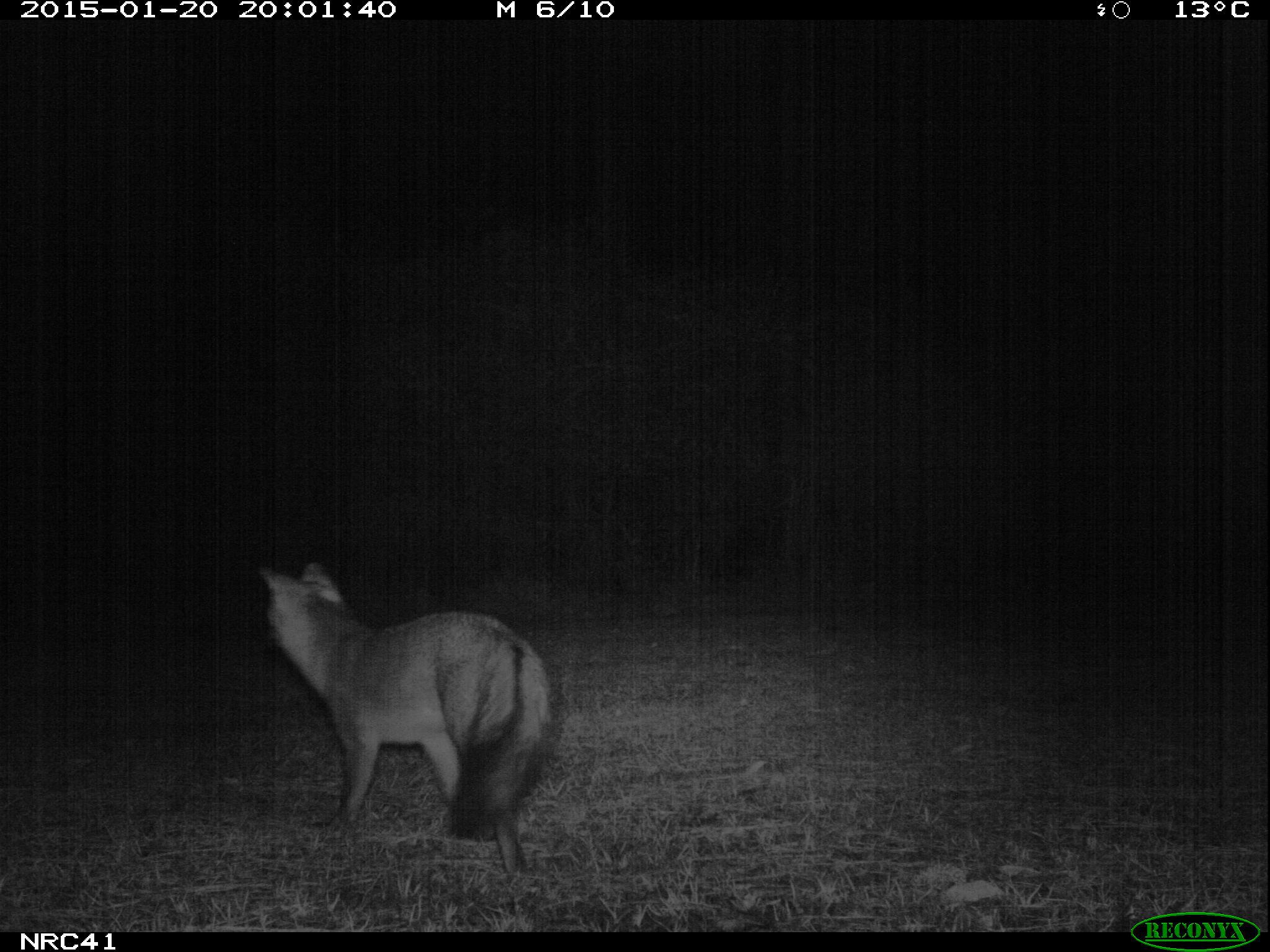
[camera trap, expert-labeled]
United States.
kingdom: Animalia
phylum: Chordata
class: Mammalia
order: Carnivora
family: Canidae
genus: Urocyon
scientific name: Urocyon cinereoargenteus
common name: gray fox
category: Grey Fox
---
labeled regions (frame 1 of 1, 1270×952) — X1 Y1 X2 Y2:
Grey Fox: 250 565 567 884